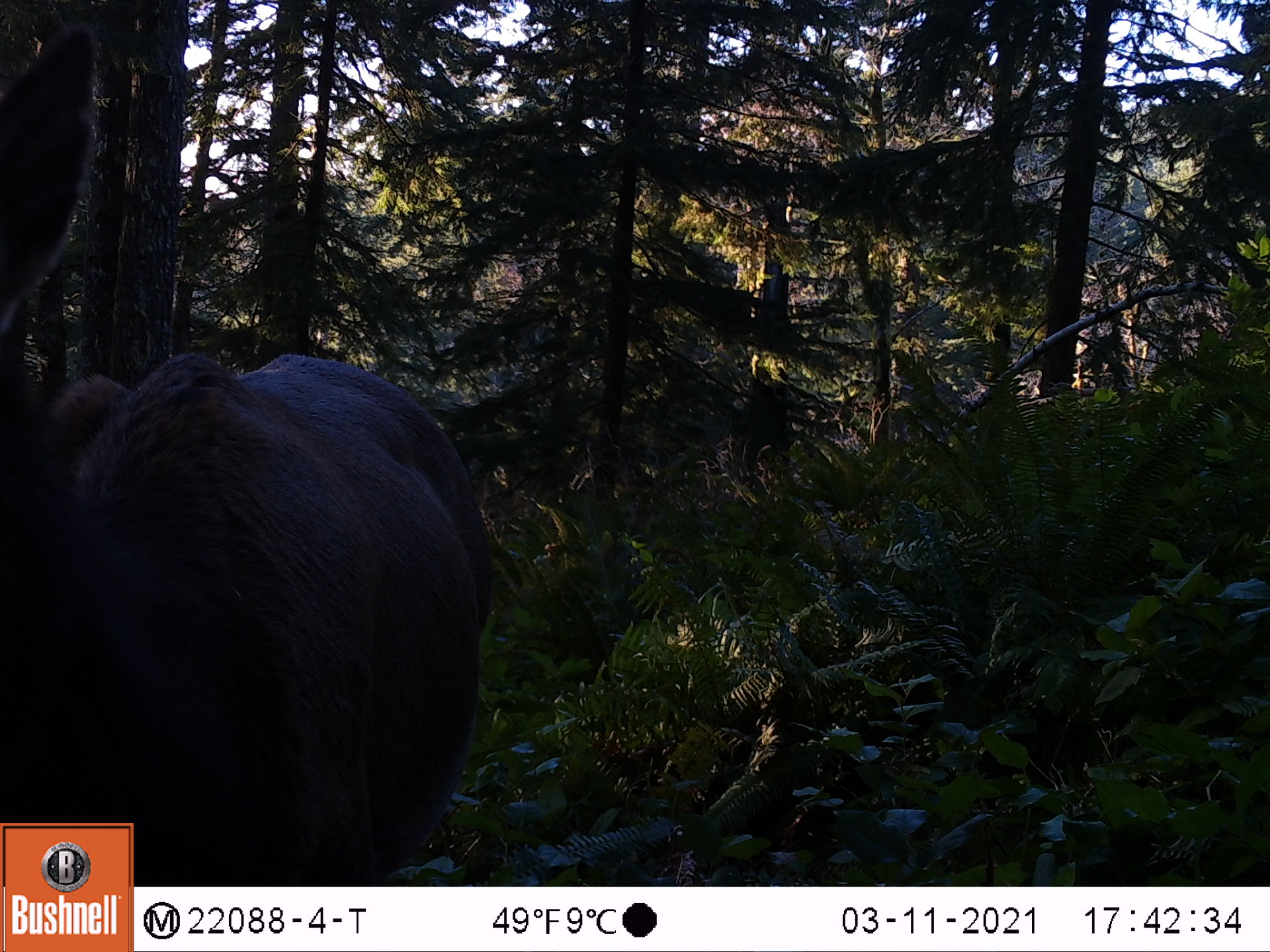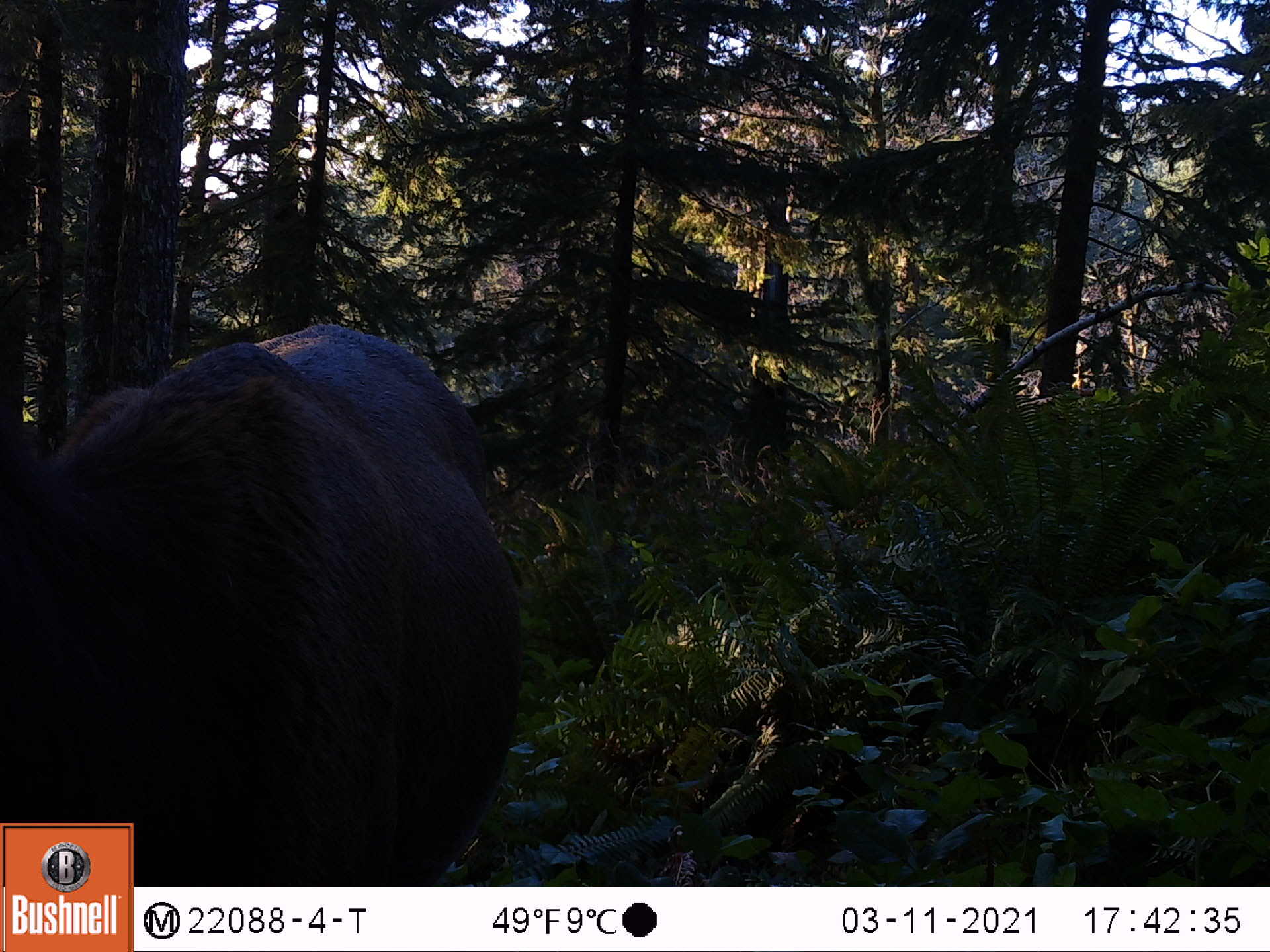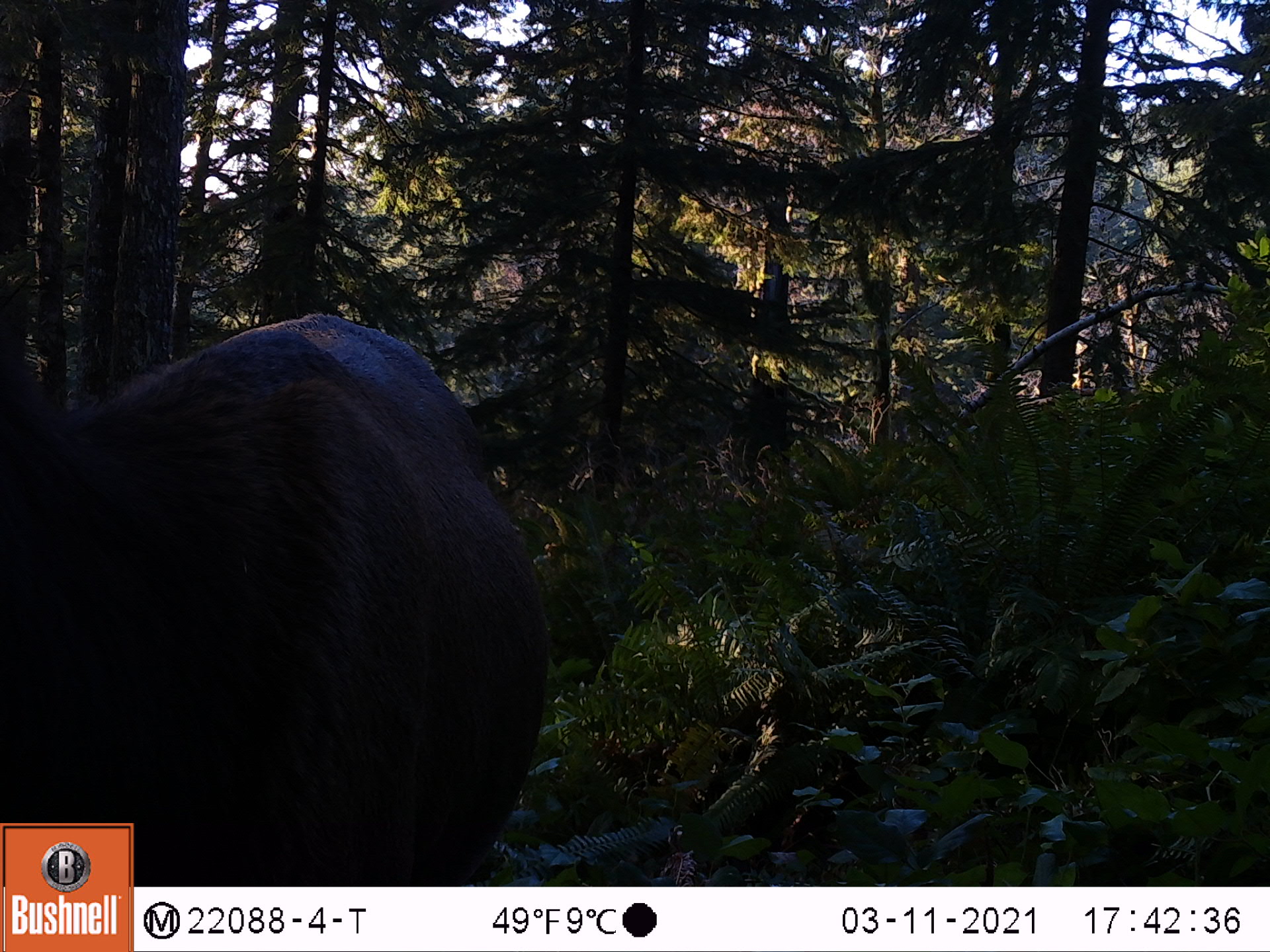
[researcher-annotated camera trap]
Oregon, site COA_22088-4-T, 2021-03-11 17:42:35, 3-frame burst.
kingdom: Animalia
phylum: Chordata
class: Mammalia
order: Artiodactyla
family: Cervidae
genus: Cervus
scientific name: Cervus canadensis roosevelti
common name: roosevelt elk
Roosevelt elk (Cervus canadensis roosevelti).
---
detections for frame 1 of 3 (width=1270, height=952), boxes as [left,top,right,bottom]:
roosevelt elk: [0,0,513,818]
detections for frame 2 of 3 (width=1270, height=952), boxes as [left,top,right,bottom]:
roosevelt elk: [1,291,565,818]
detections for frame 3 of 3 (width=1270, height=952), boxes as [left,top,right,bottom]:
roosevelt elk: [0,273,584,818]